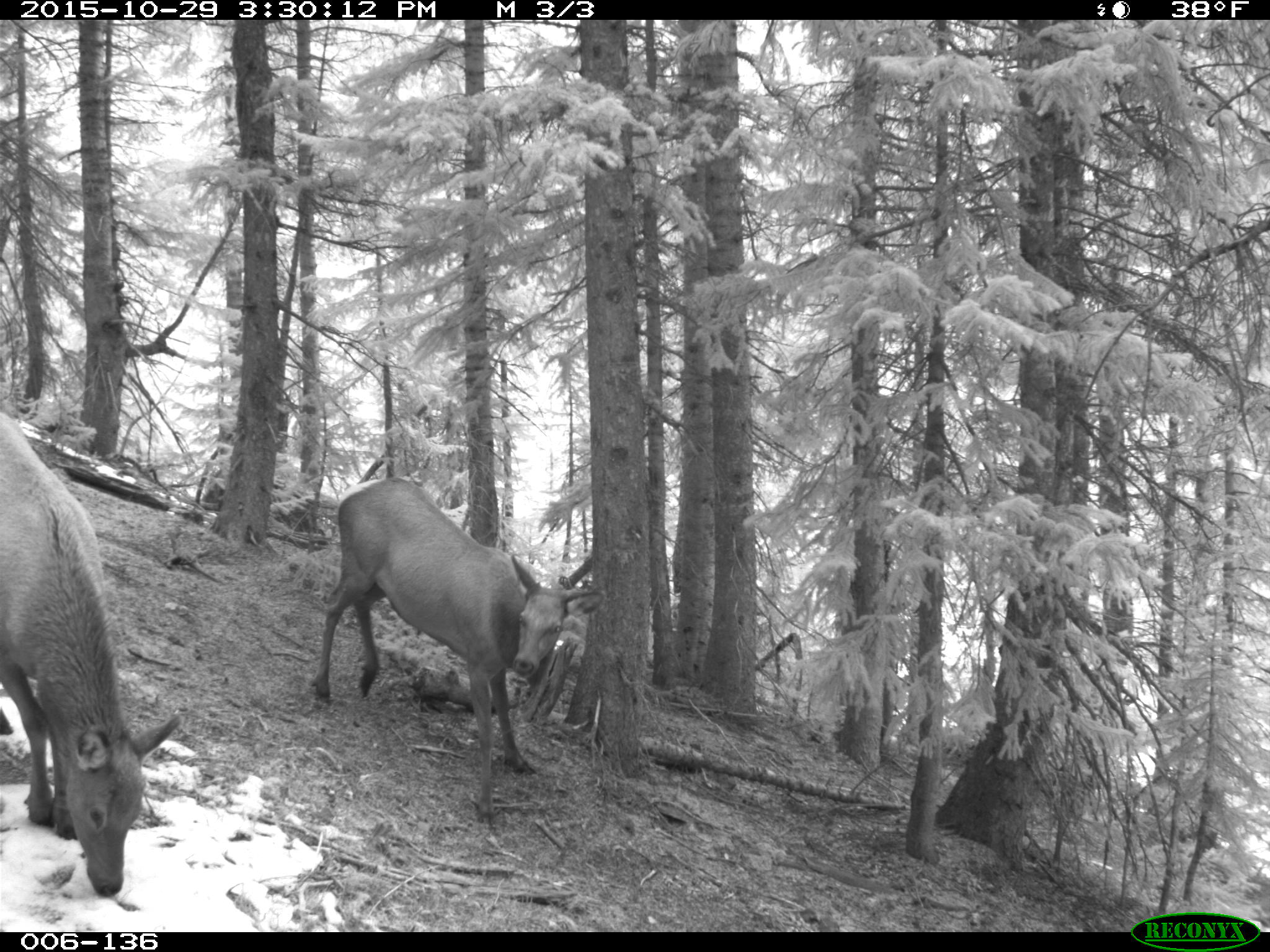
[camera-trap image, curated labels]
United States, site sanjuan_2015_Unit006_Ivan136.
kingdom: Animalia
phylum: Chordata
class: Mammalia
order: Artiodactyla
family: Cervidae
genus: Cervus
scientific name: Cervus elaphus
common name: red deer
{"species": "Cervus elaphus (red deer)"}